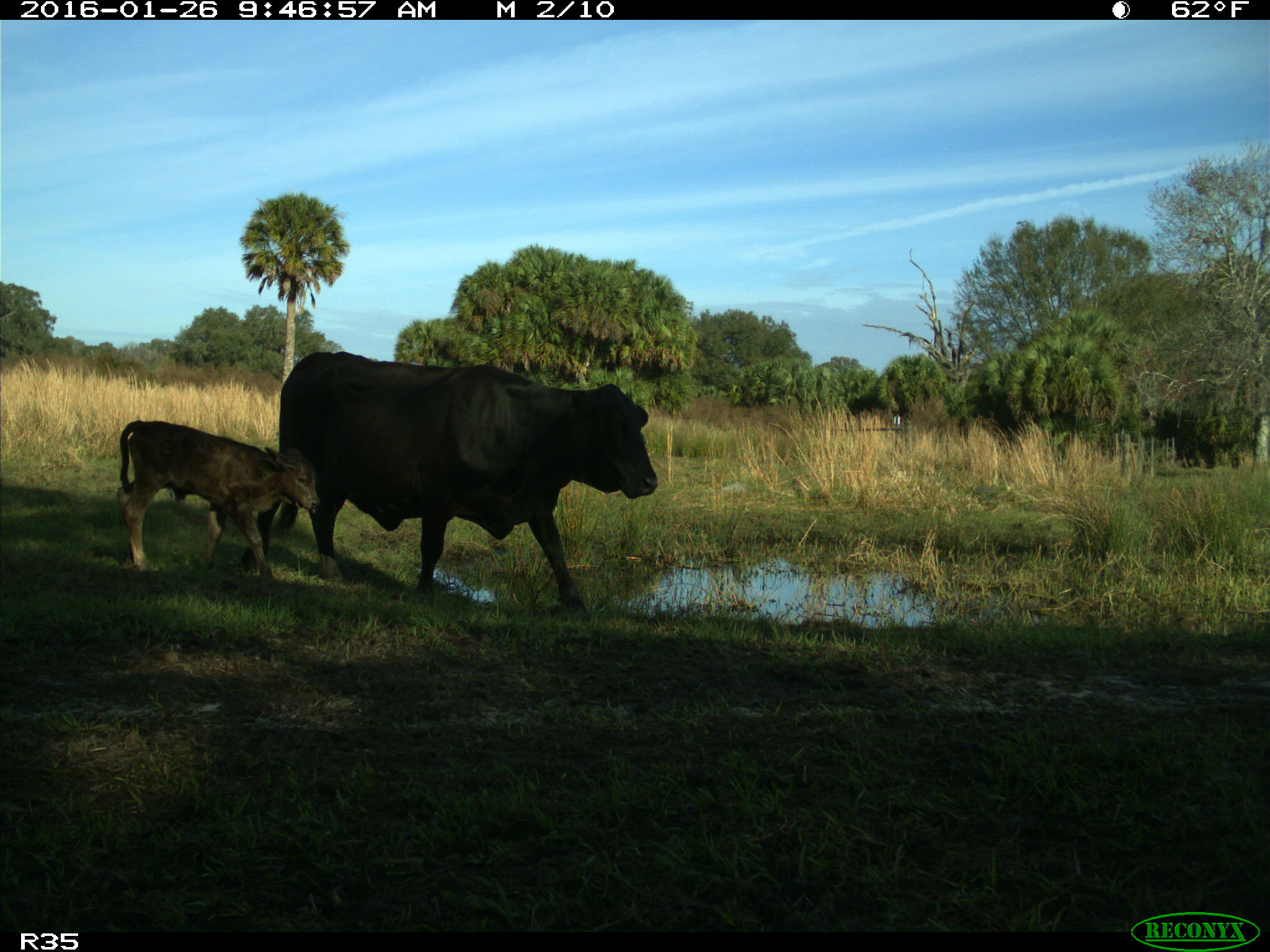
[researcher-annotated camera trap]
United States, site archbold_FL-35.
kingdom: Animalia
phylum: Chordata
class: Mammalia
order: Artiodactyla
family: Bovidae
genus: Bos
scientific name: Bos taurus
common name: domestic cow